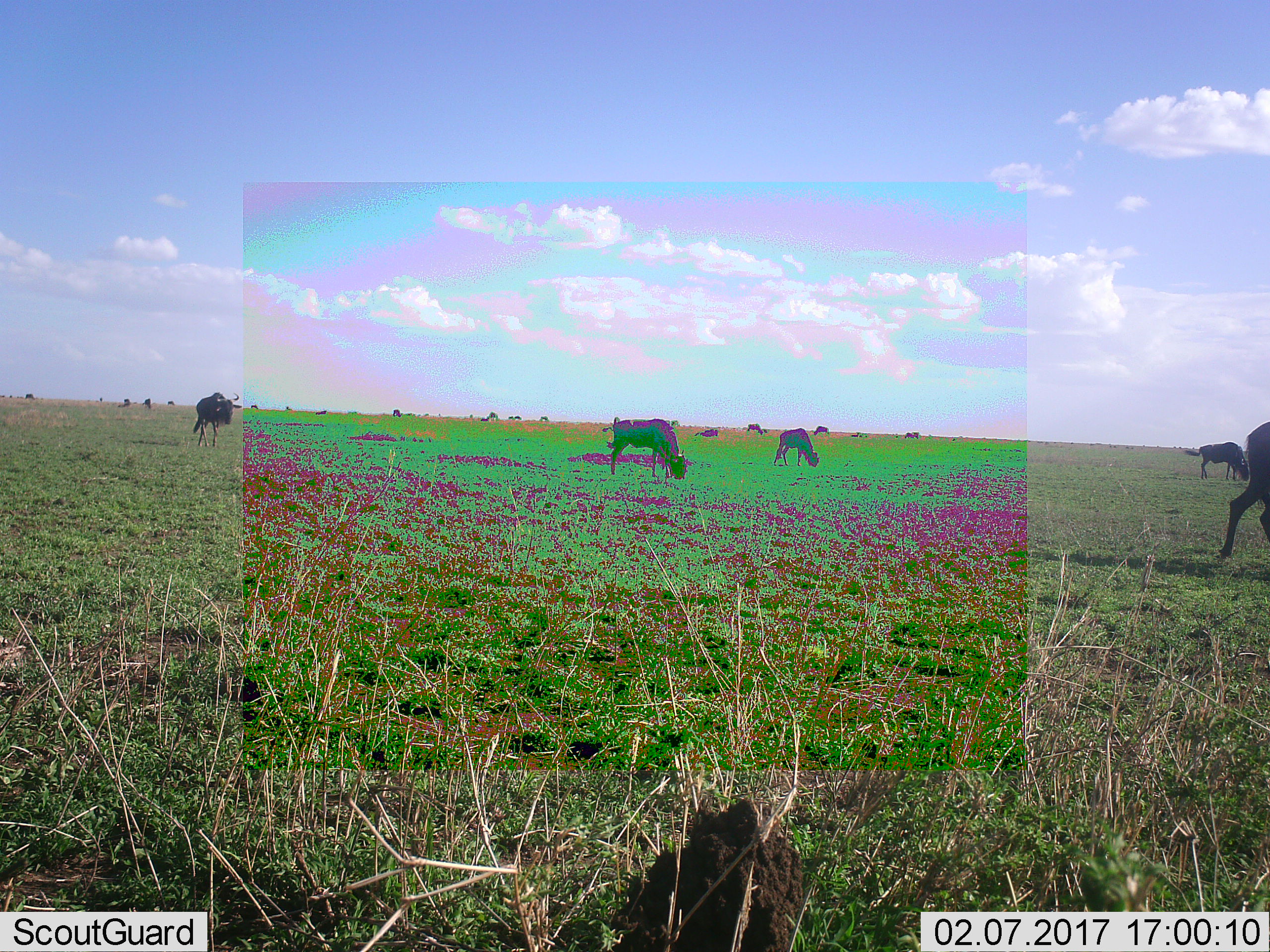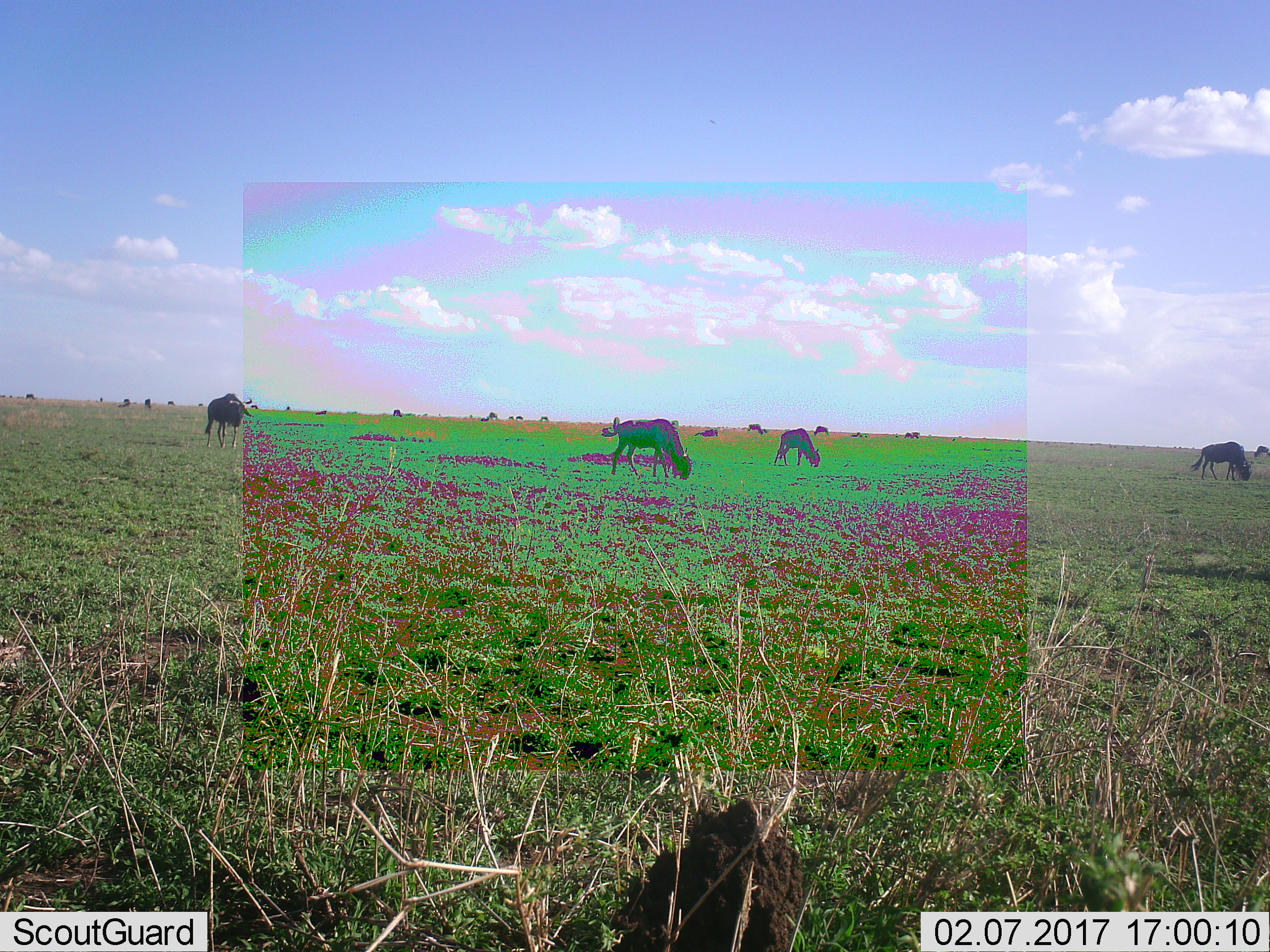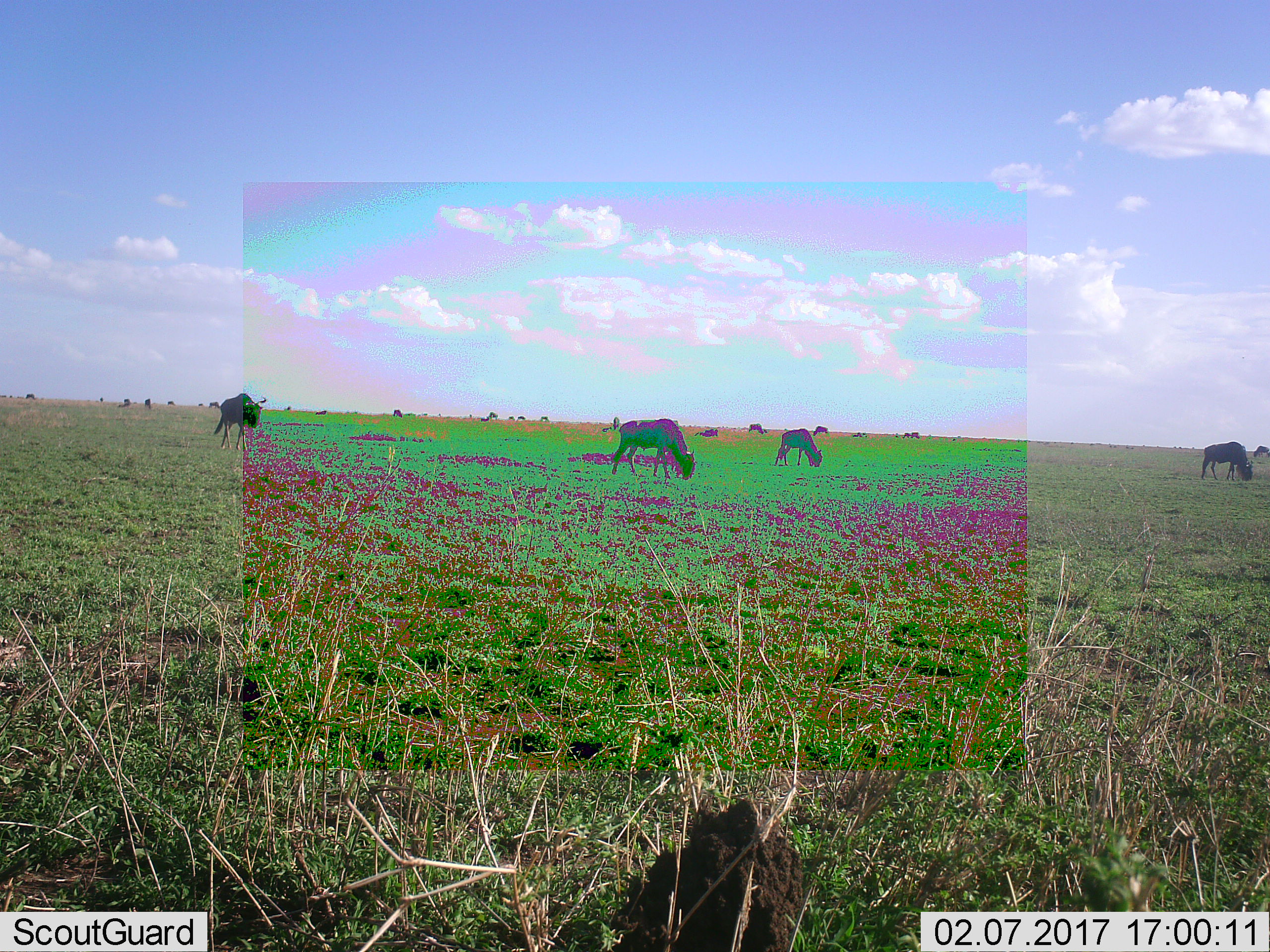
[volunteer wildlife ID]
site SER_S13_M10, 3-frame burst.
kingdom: Animalia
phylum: Chordata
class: Mammalia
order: Artiodactyla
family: Bovidae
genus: Connochaetes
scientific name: Connochaetes taurinus taurinus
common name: blue wildebeest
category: wildebeestblue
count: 11-50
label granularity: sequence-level